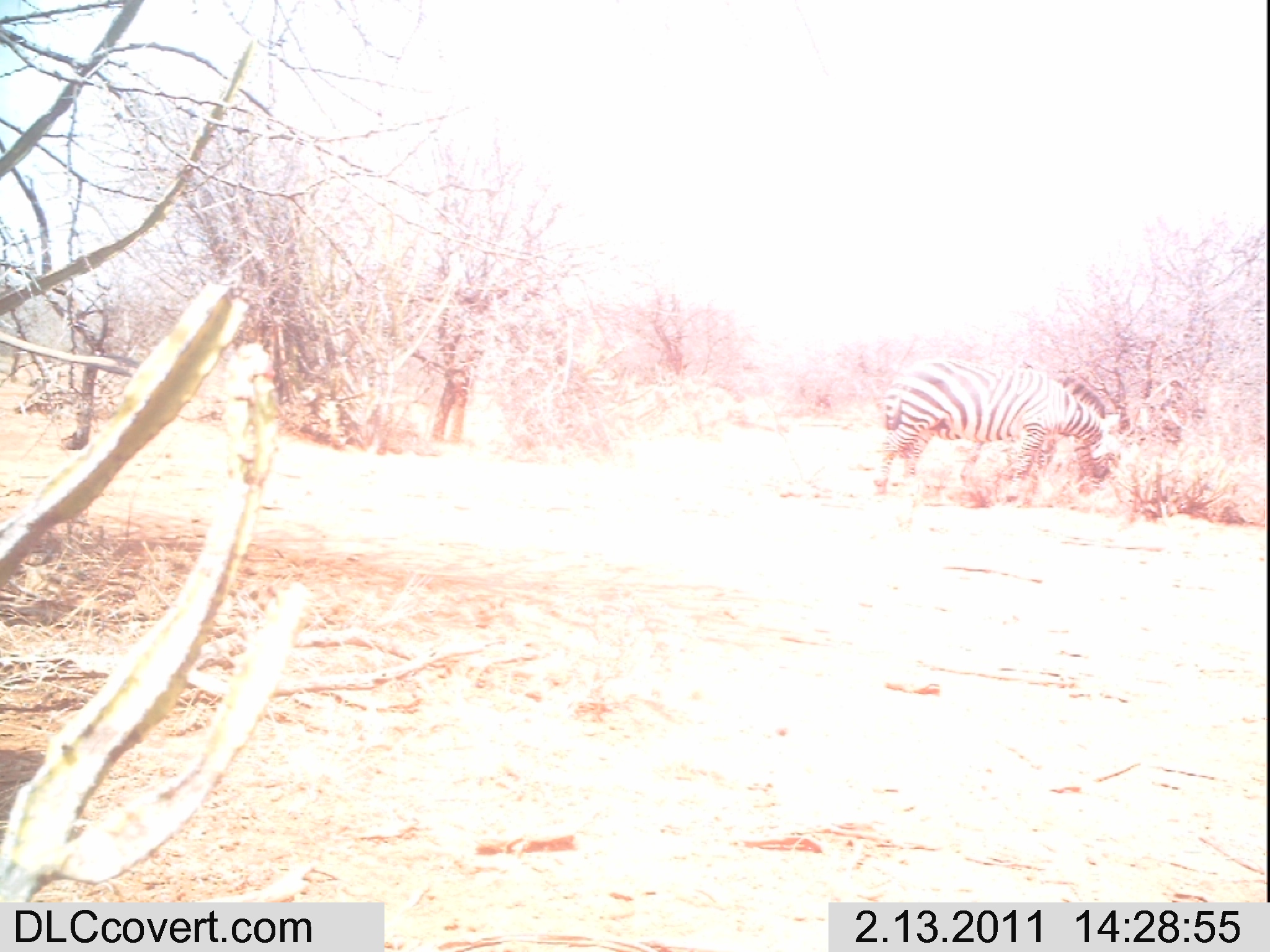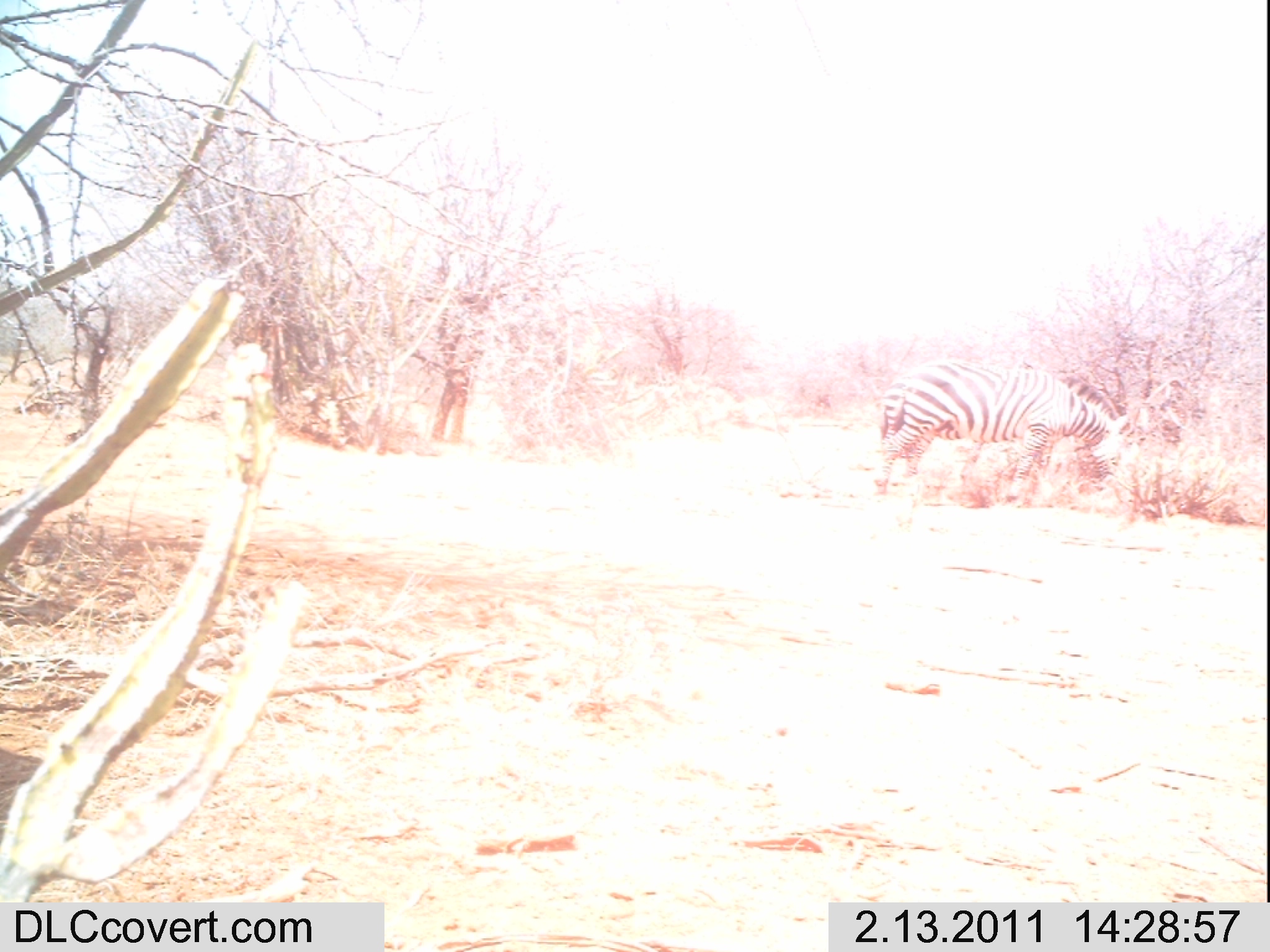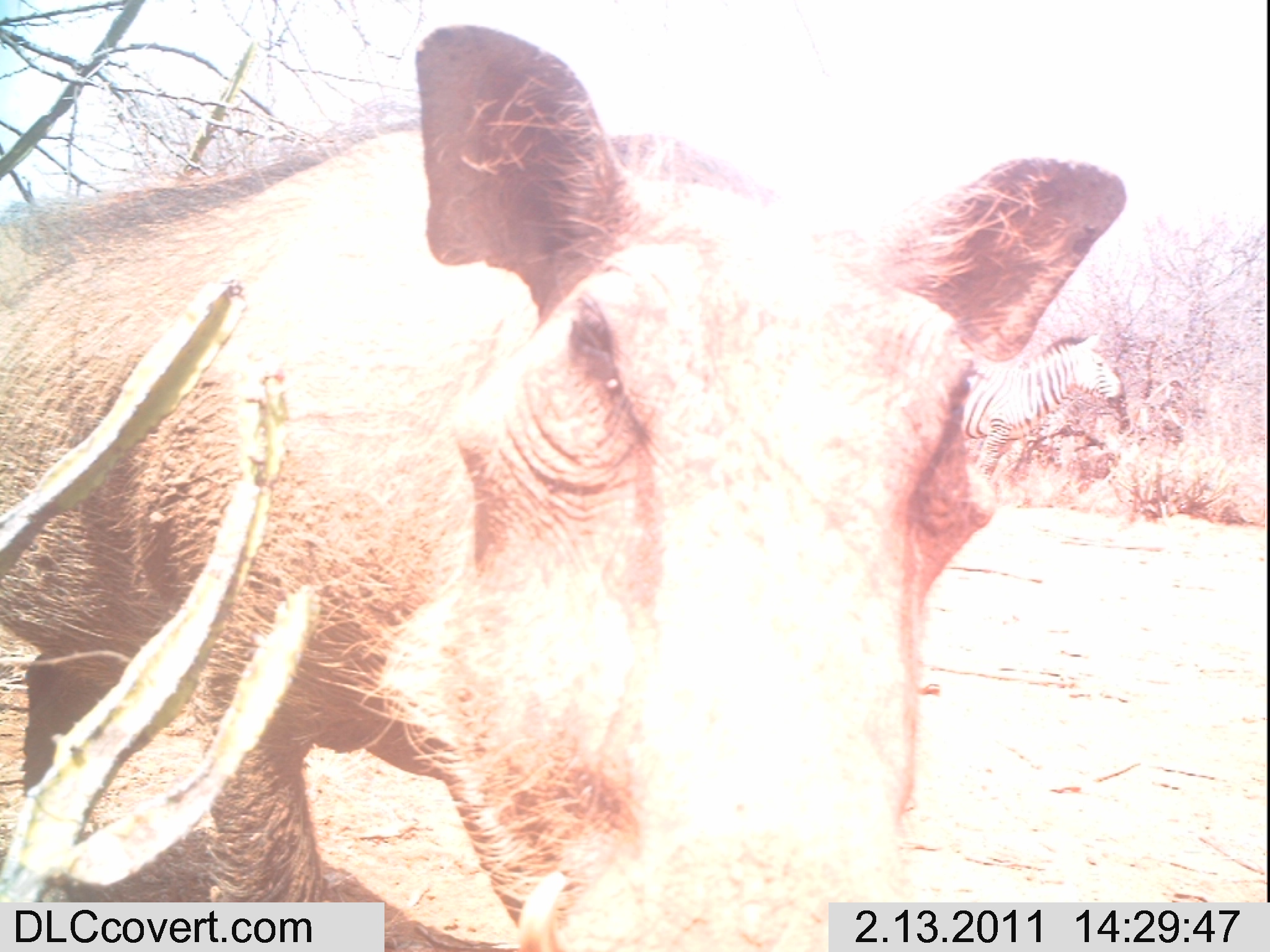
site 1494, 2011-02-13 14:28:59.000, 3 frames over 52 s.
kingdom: Animalia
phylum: Chordata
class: Mammalia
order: Perissodactyla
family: Equidae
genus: Equus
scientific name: Equus quagga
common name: plains zebra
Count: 2.